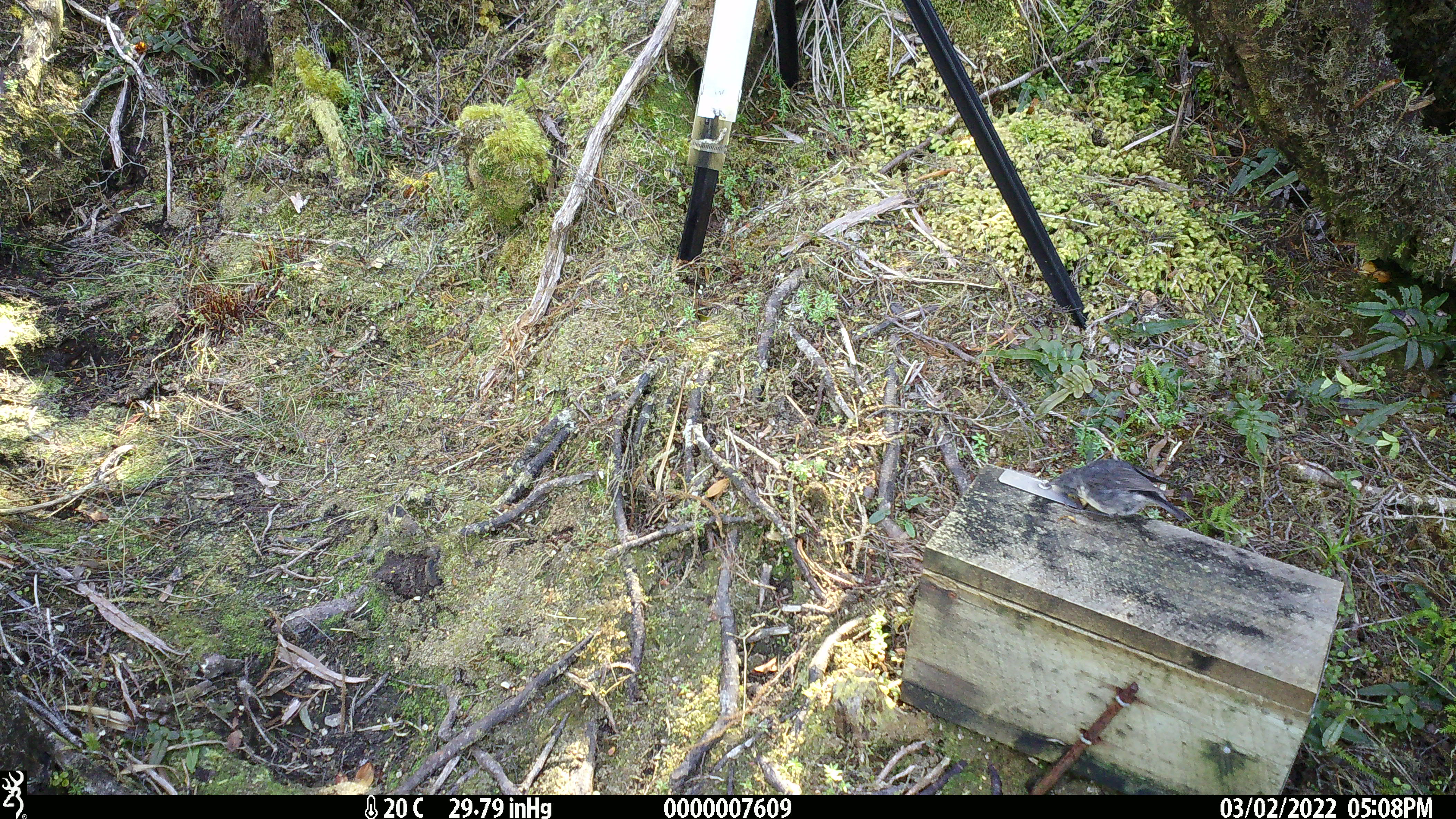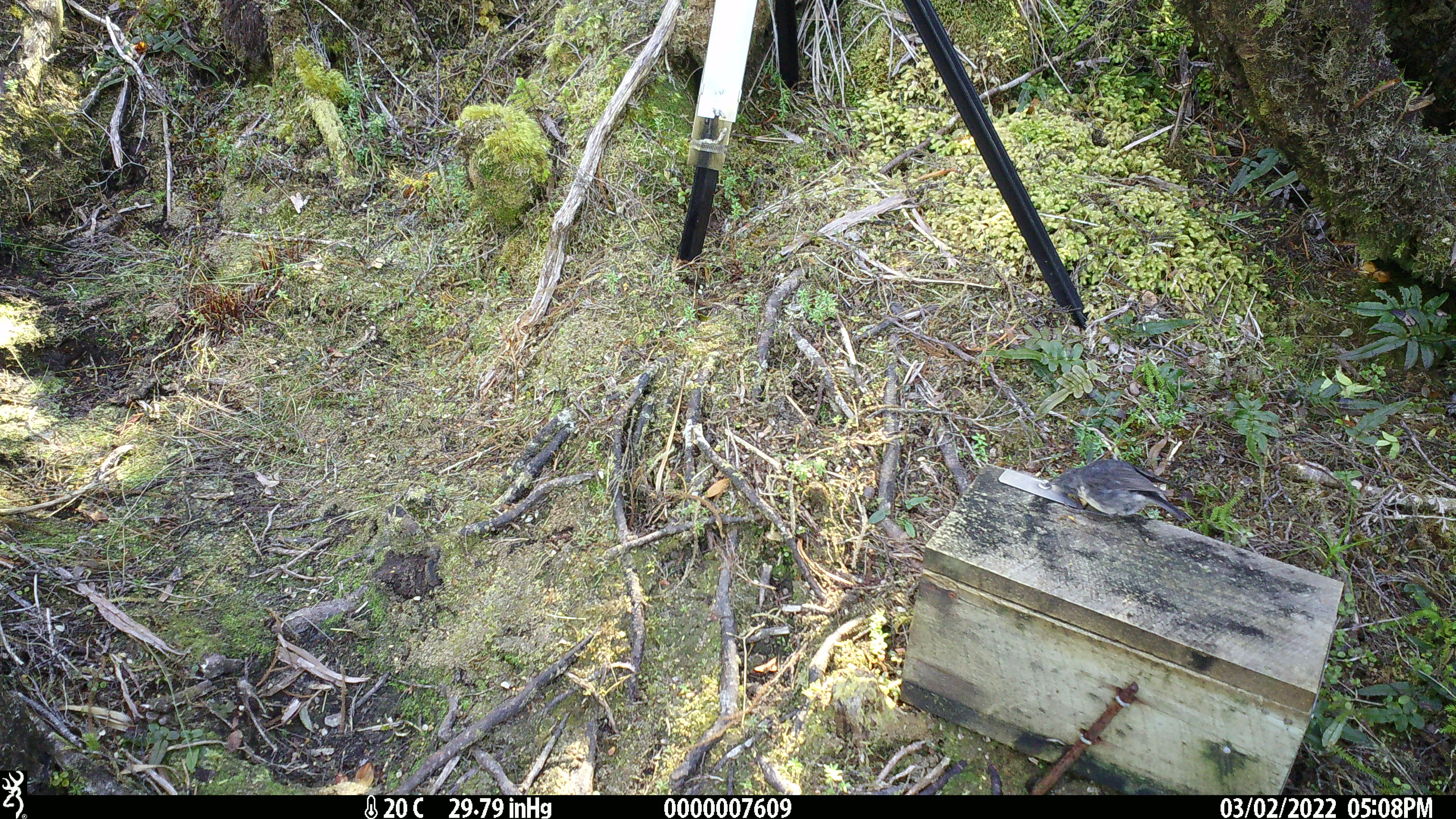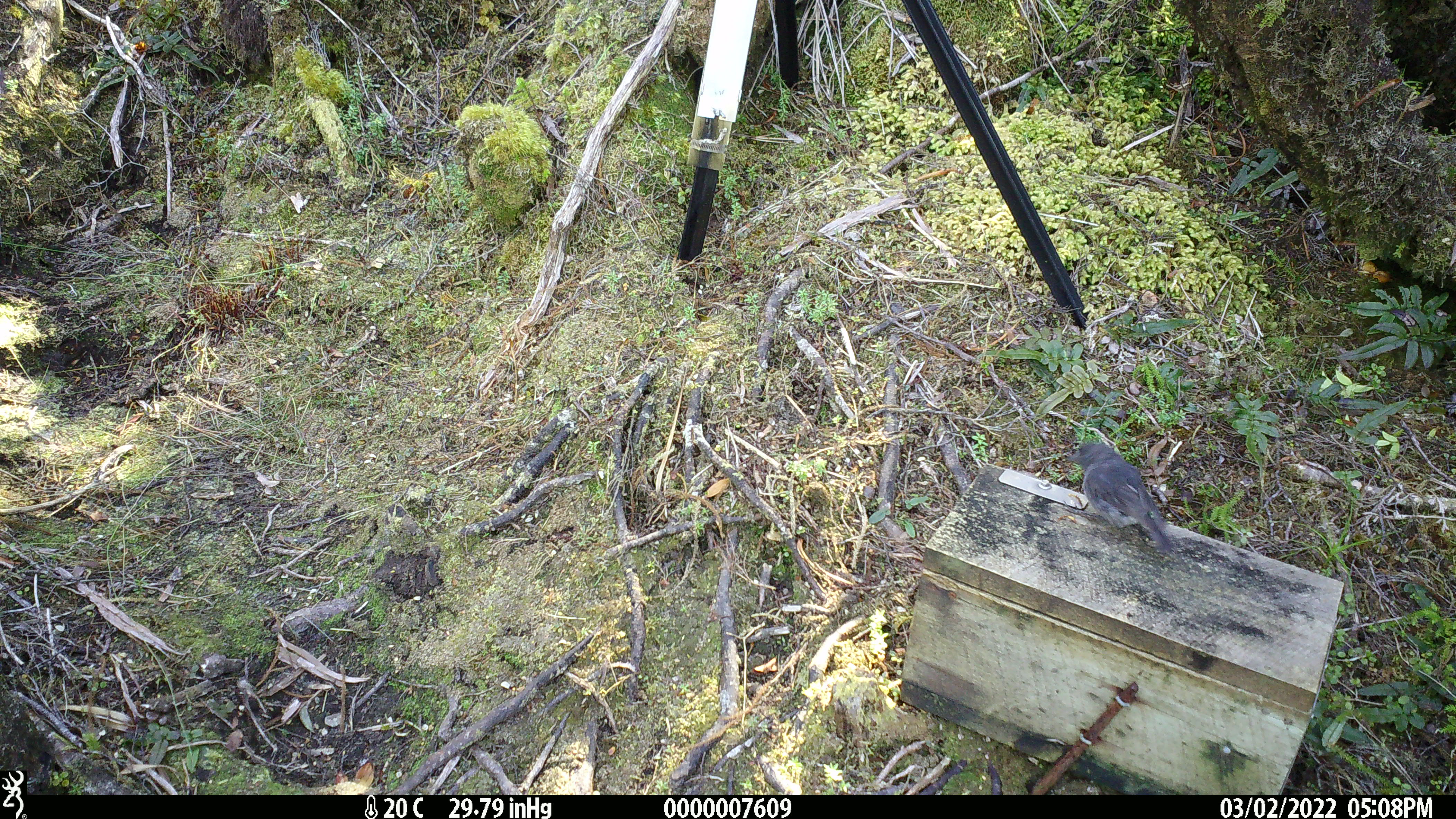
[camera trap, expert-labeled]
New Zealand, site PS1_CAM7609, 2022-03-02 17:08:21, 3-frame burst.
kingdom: Animalia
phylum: Chordata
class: Aves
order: Passeriformes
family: Petroicidae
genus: Petroica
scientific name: Petroica australis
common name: new zealand robin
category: robin